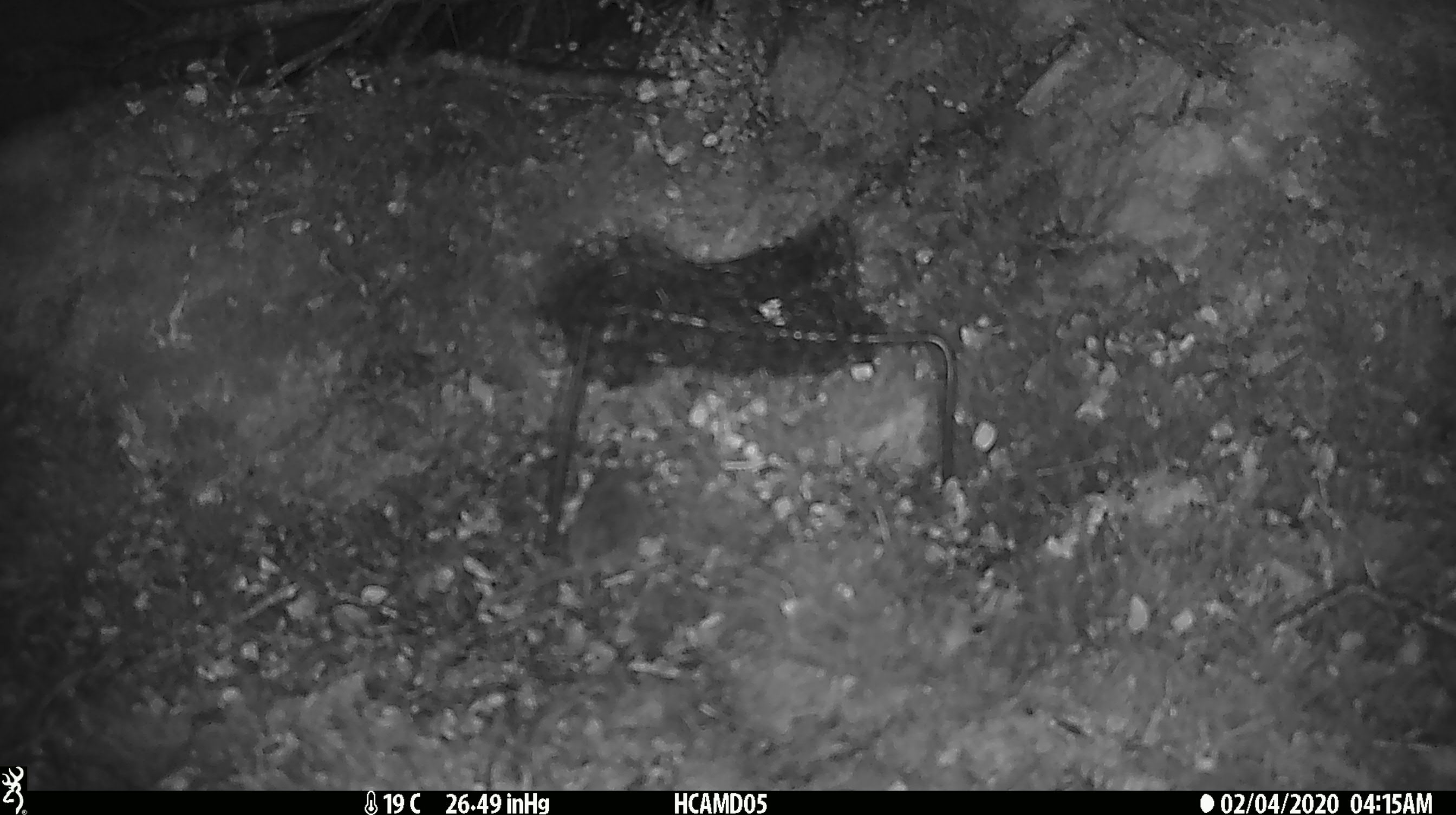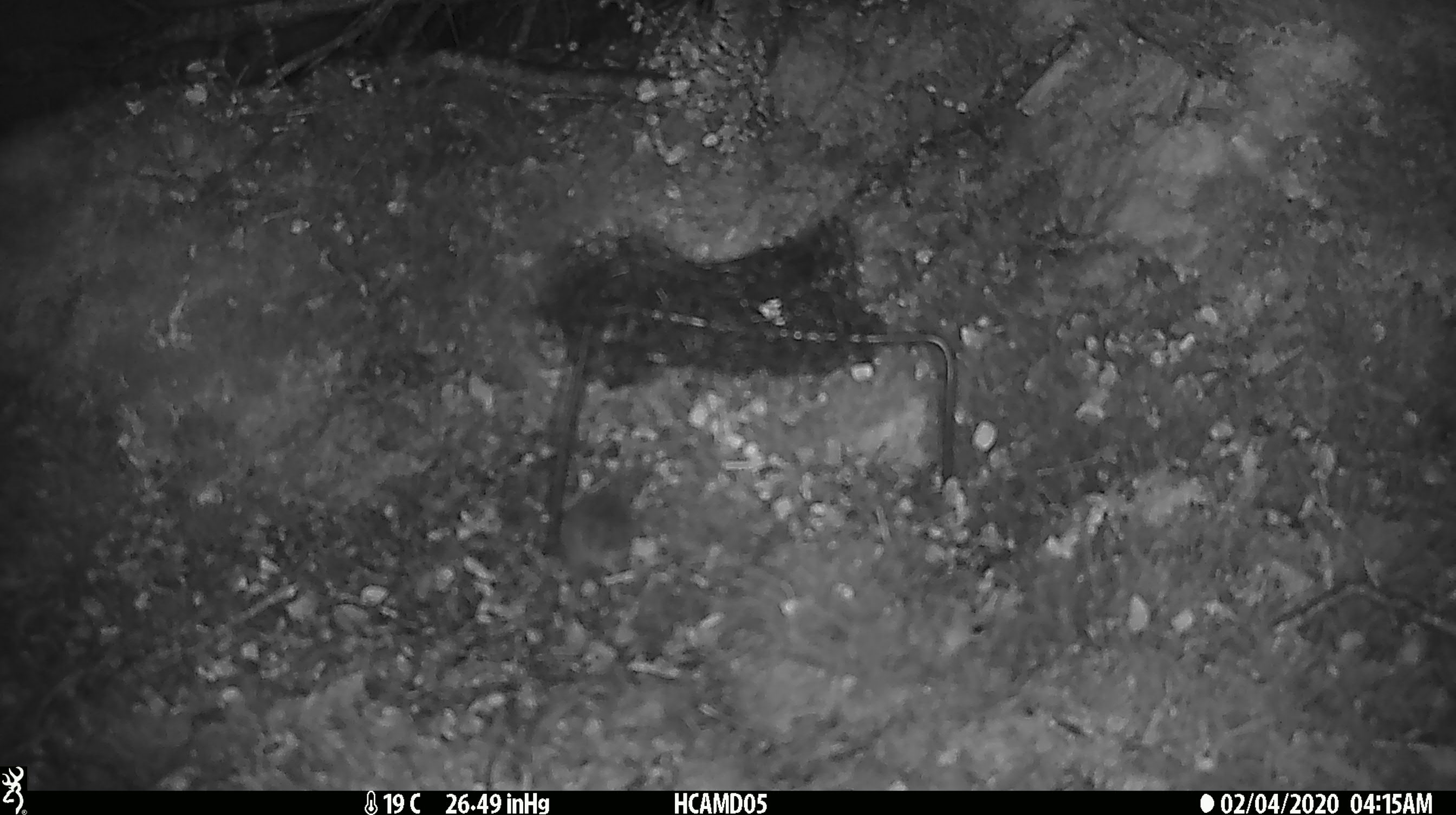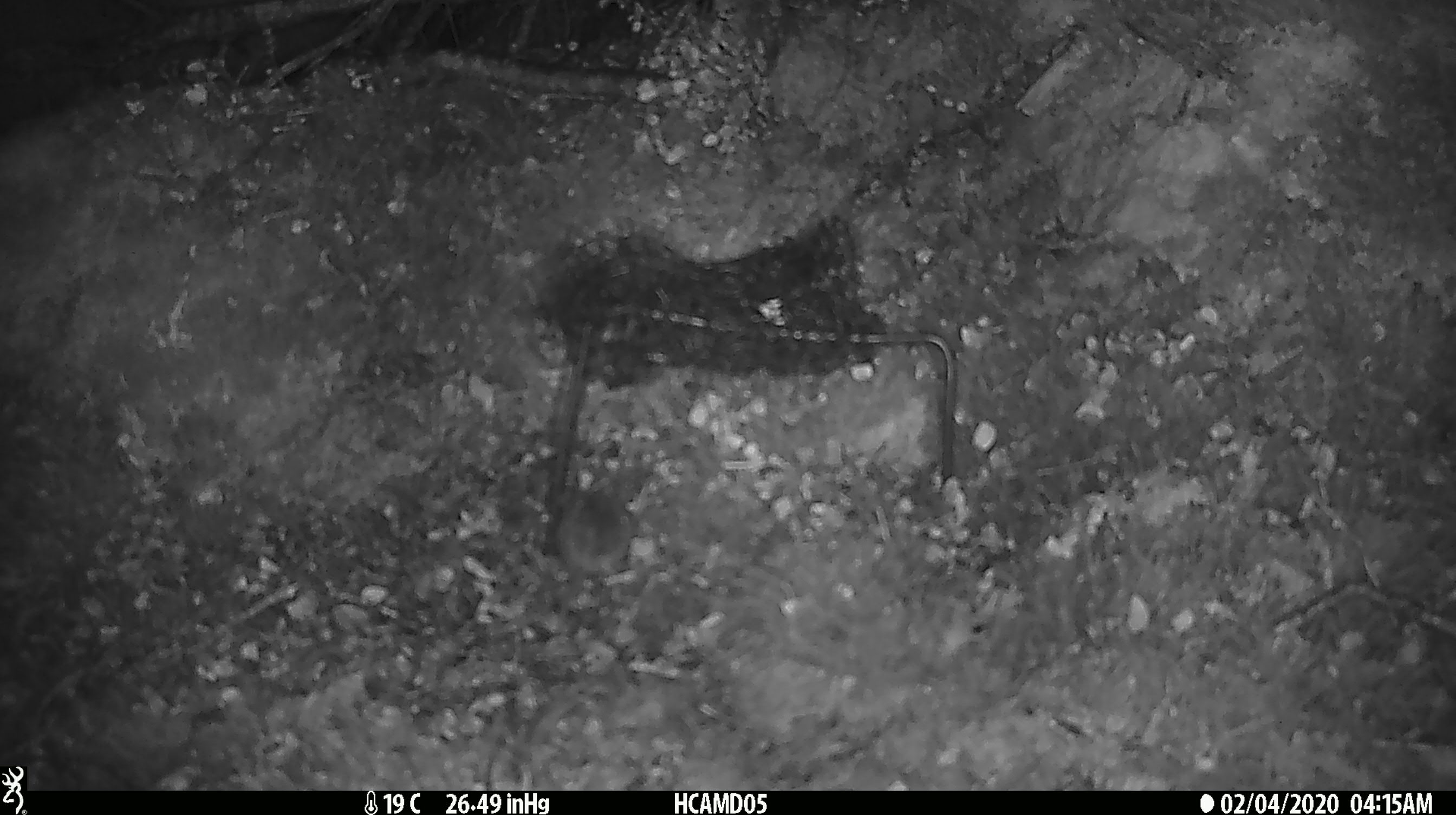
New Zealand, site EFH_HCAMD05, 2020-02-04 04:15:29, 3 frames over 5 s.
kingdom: Animalia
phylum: Chordata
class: Mammalia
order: Rodentia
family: Muridae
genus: Mus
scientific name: Mus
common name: mouse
Mouse (Mus).